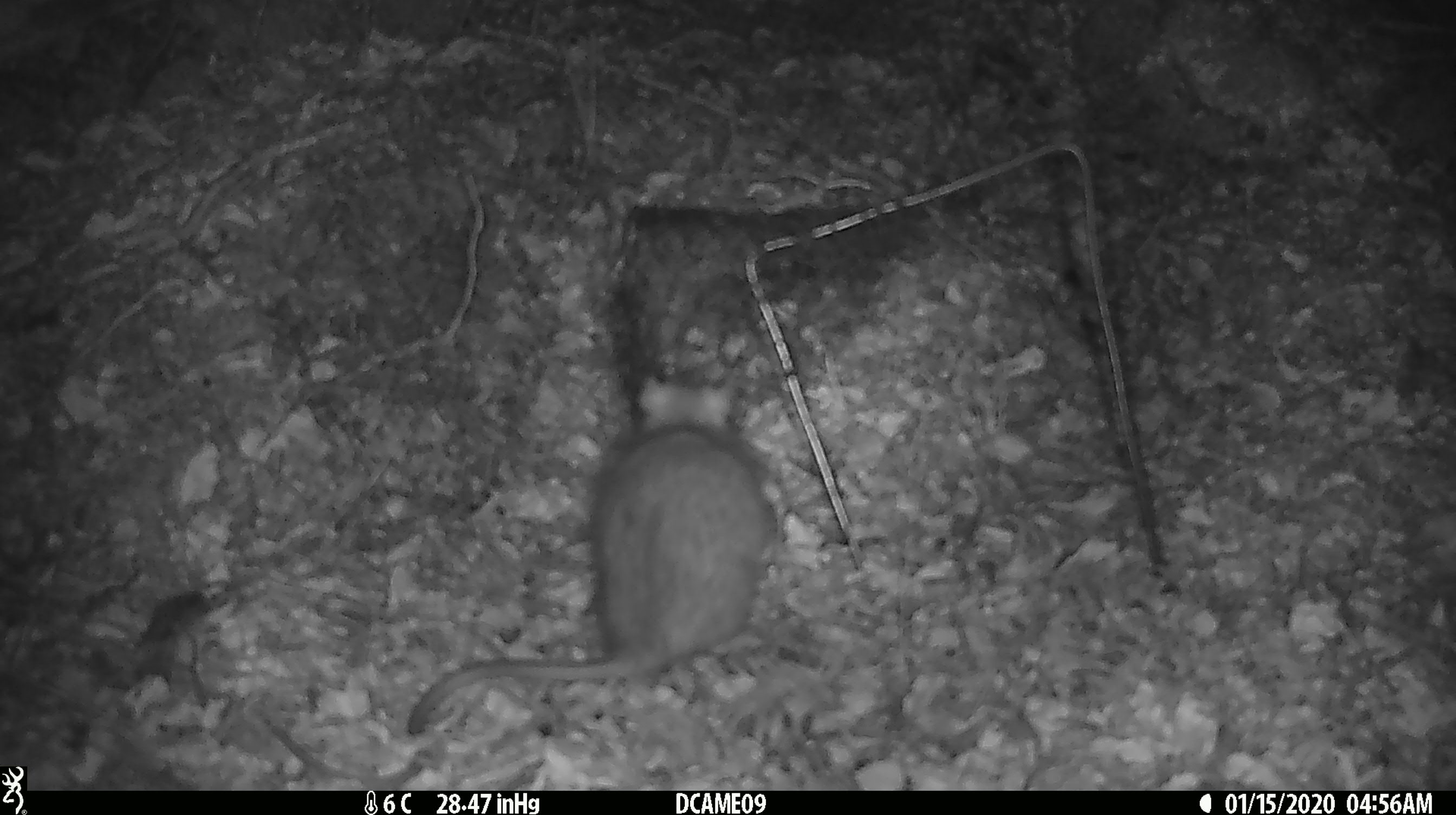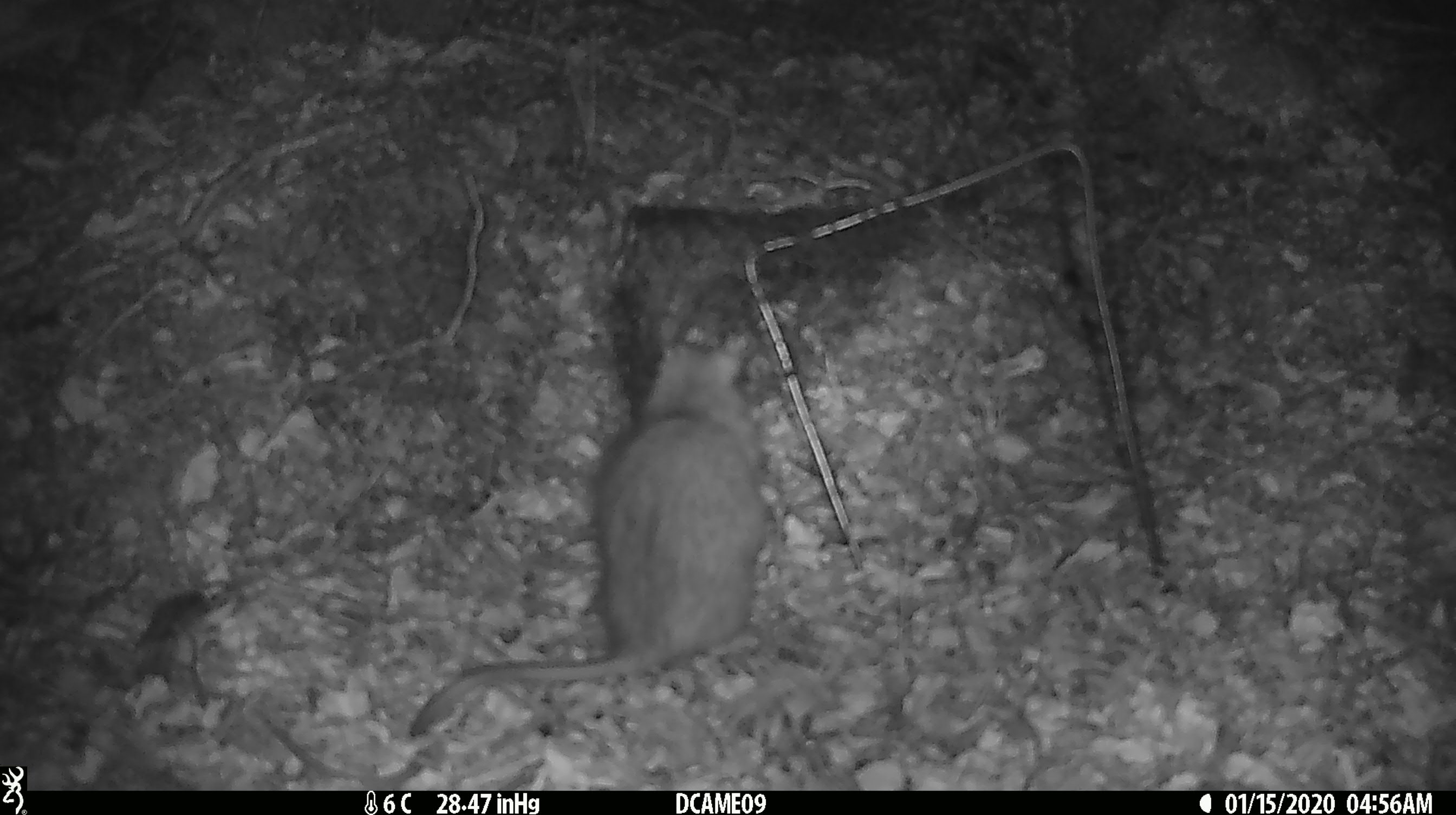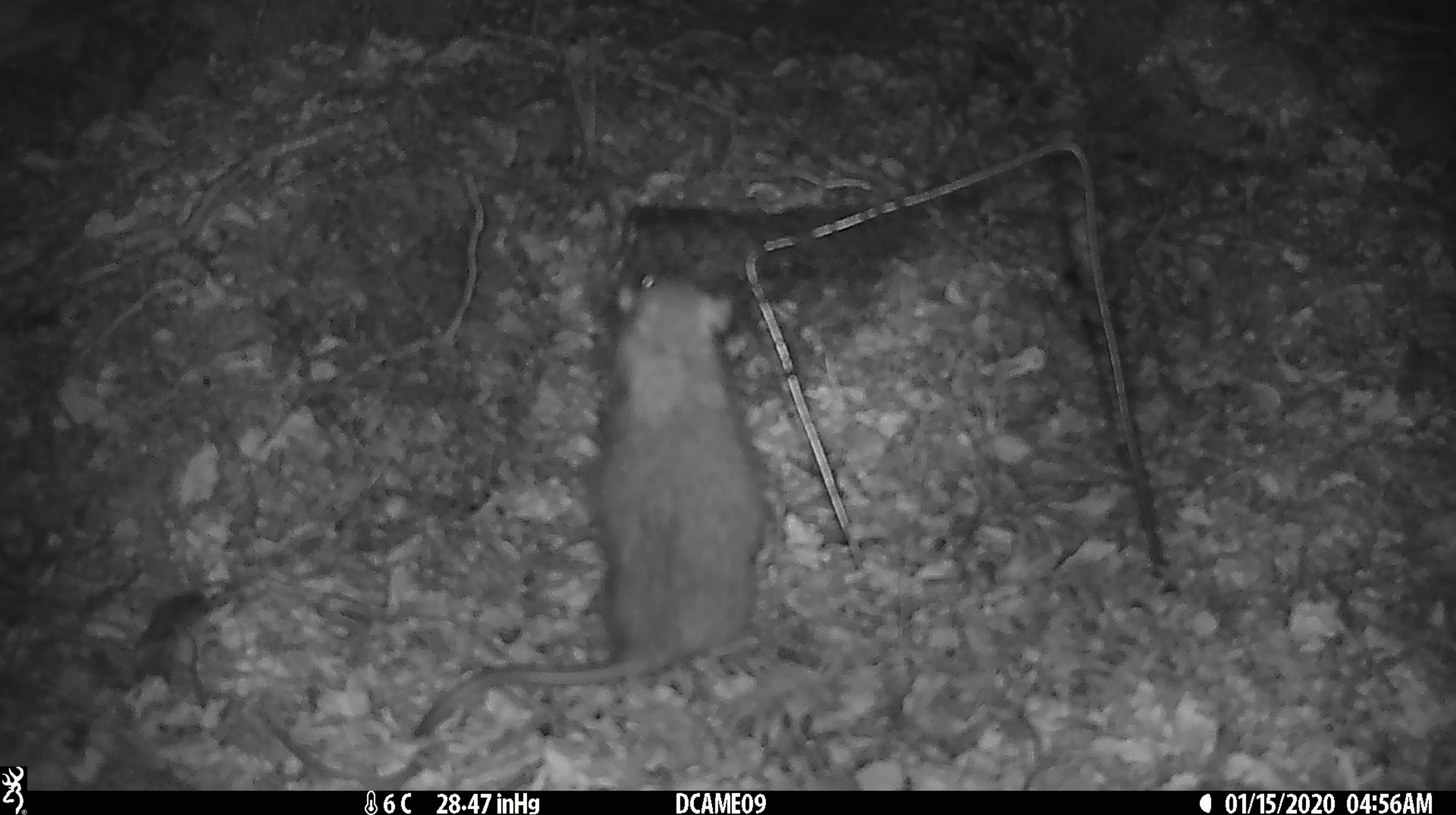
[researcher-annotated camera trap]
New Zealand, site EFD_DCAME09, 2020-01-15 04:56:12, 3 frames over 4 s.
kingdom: Animalia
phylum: Chordata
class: Mammalia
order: Rodentia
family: Muridae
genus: Rattus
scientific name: Rattus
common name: rat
Rat (Rattus).